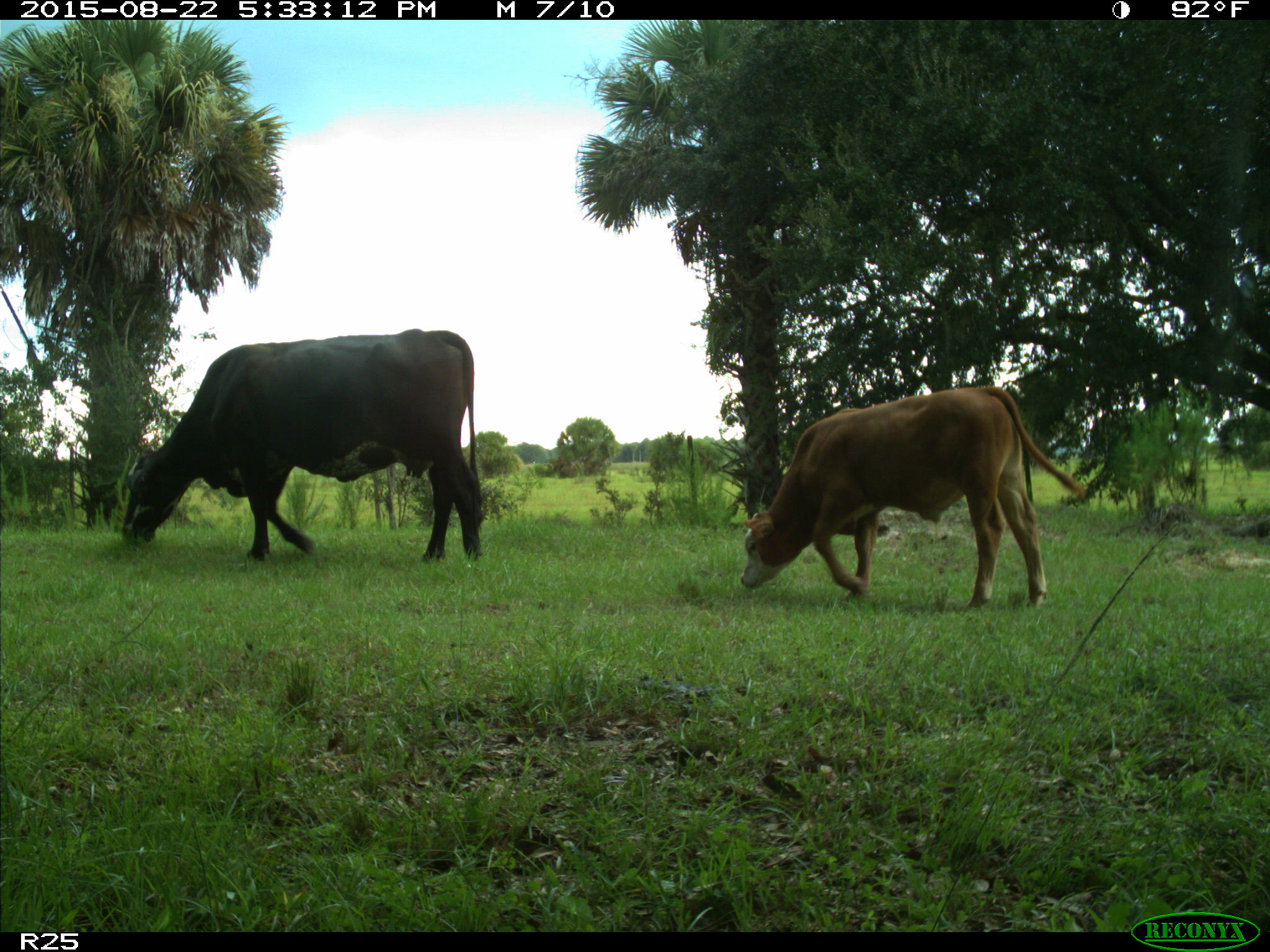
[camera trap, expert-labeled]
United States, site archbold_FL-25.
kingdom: Animalia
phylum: Chordata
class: Mammalia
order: Artiodactyla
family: Bovidae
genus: Bos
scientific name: Bos taurus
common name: domestic cow